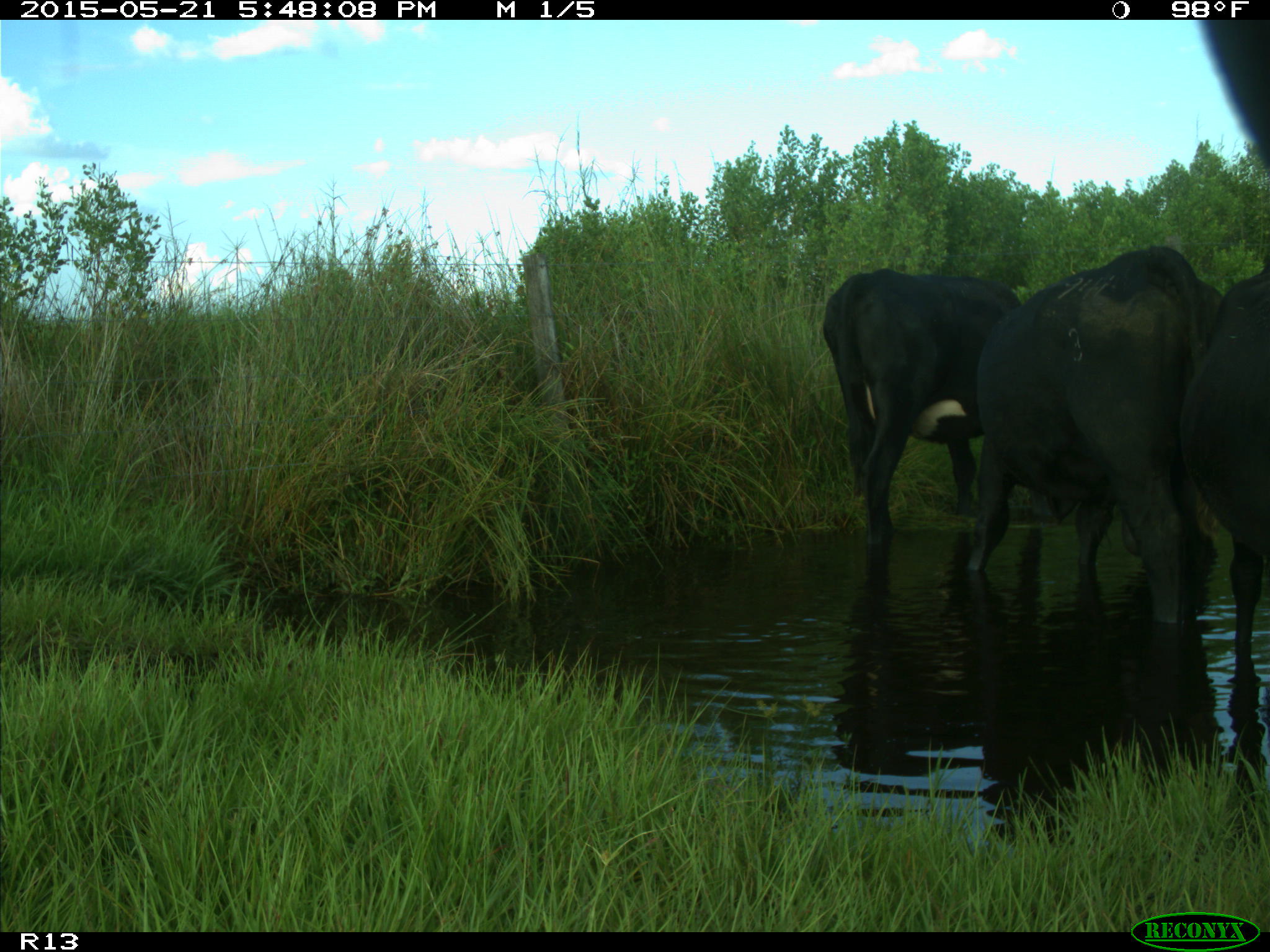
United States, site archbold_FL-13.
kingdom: Animalia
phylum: Chordata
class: Mammalia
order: Artiodactyla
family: Bovidae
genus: Bos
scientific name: Bos taurus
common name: domestic cow